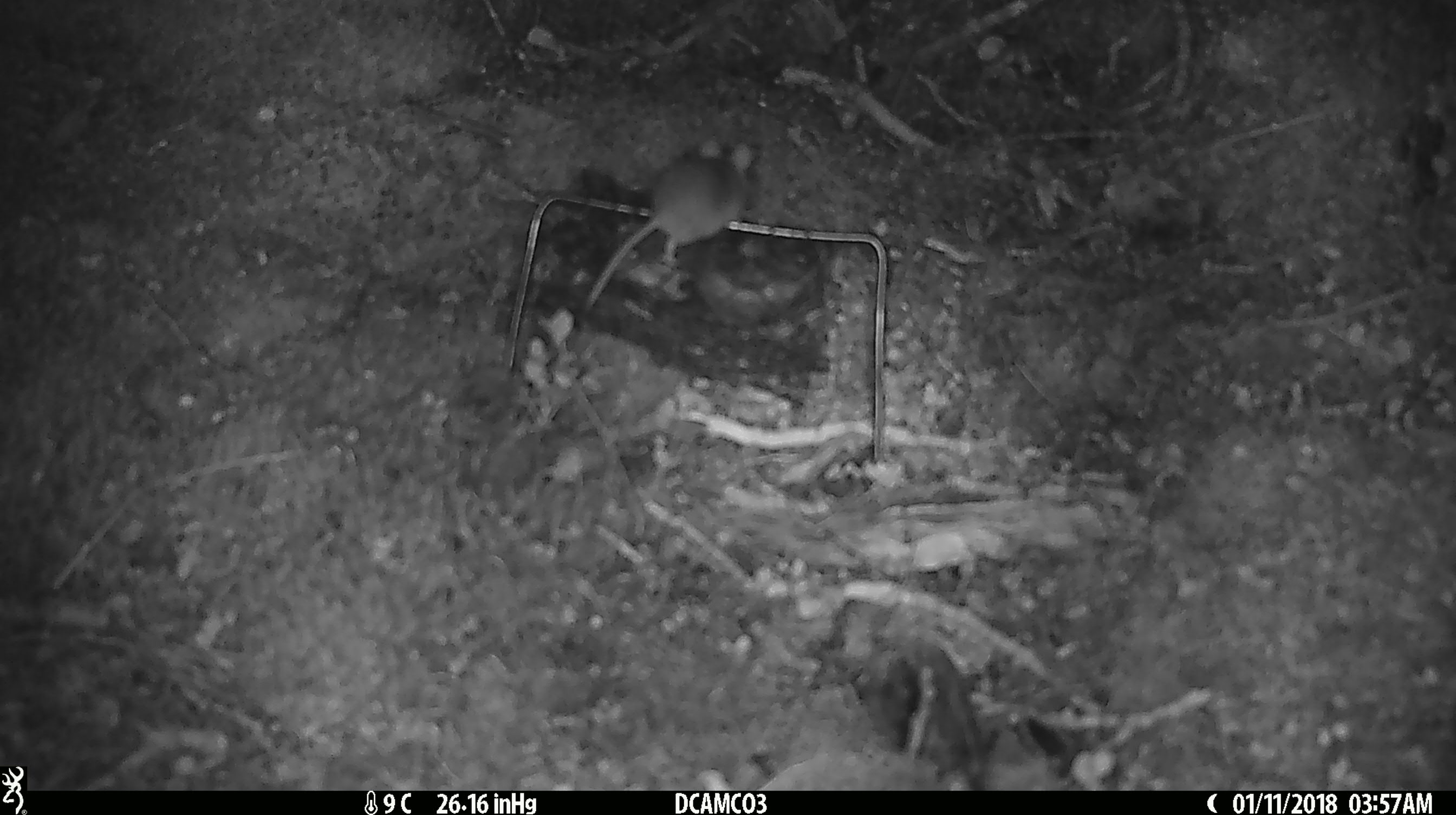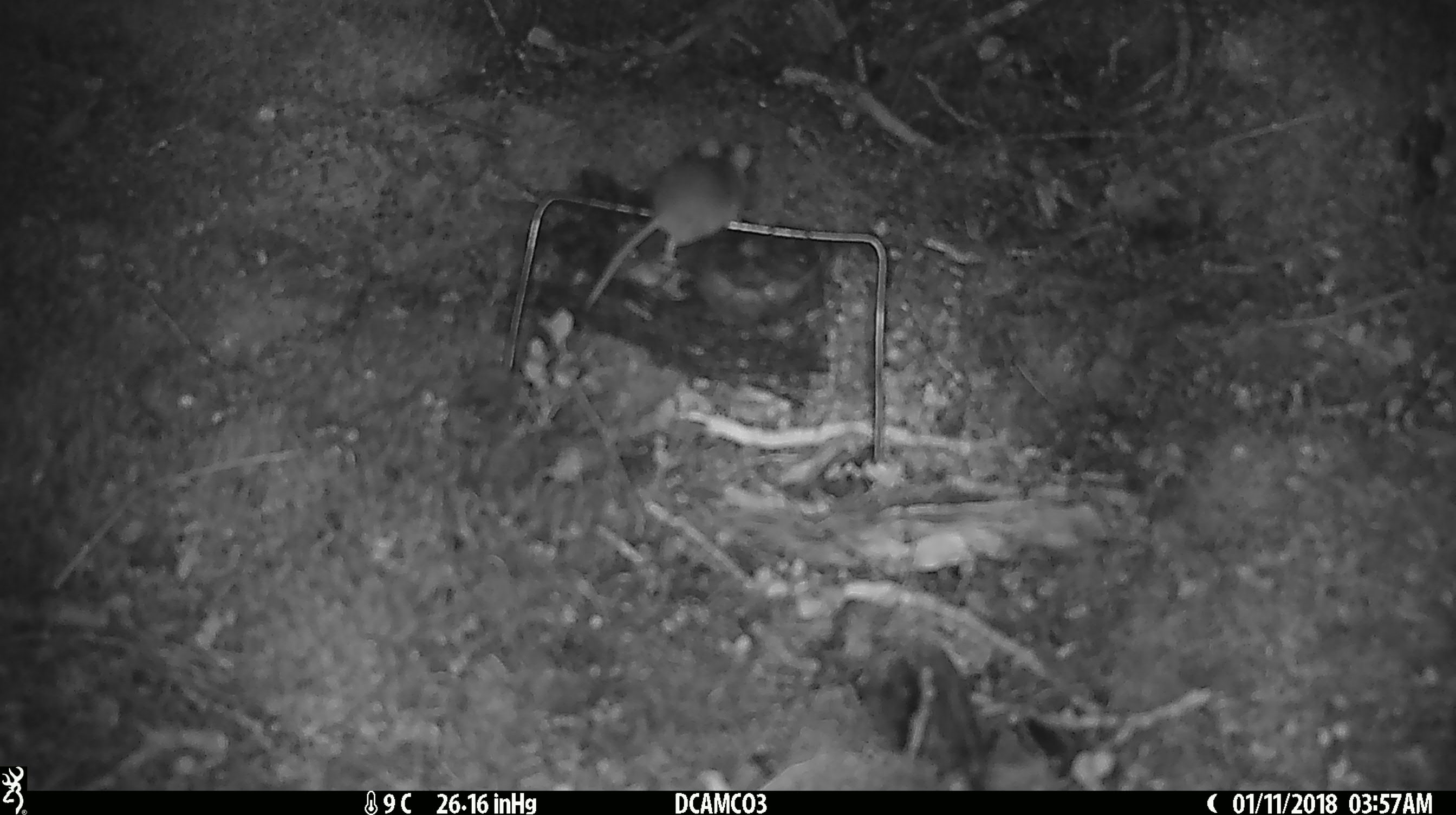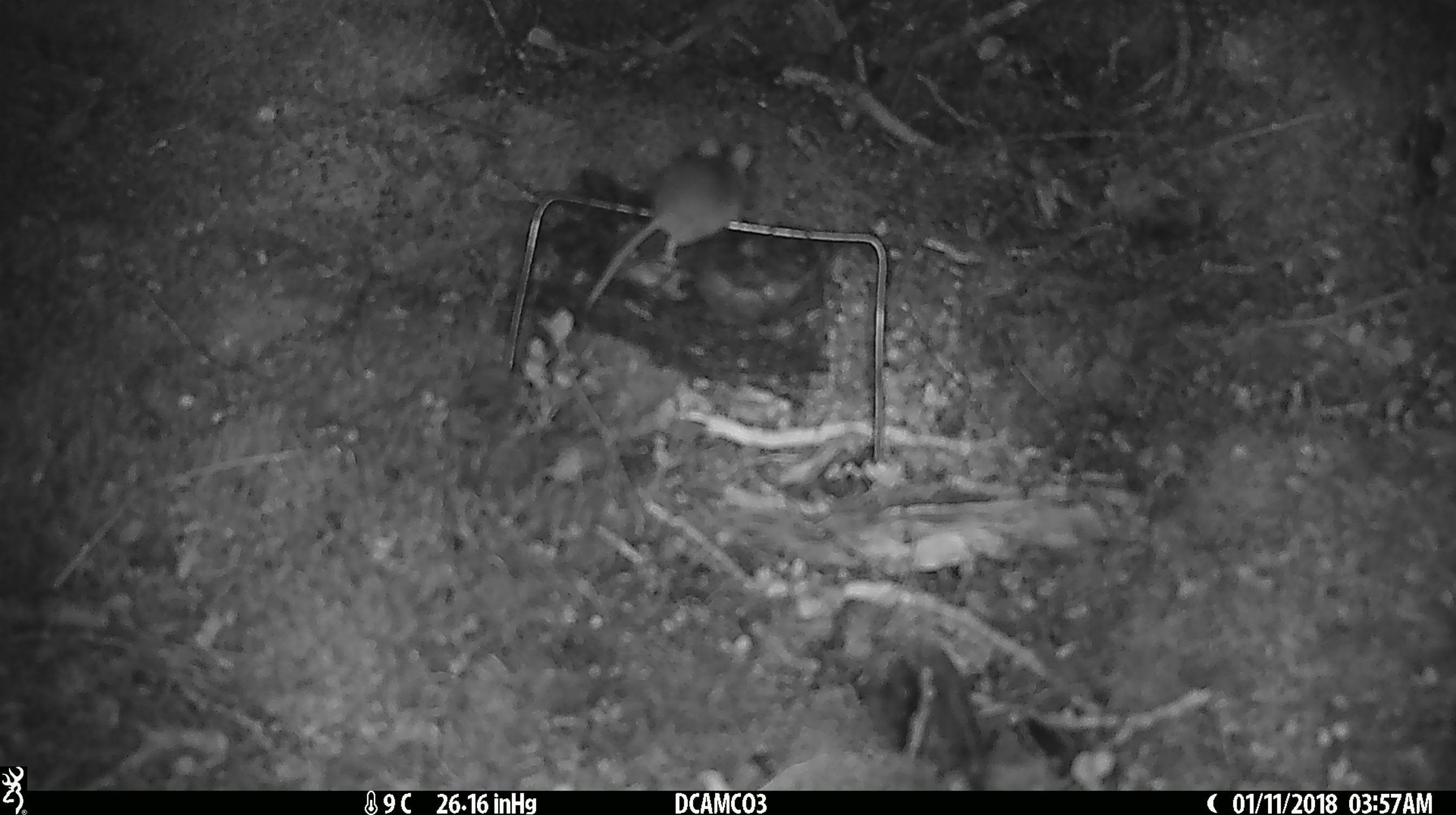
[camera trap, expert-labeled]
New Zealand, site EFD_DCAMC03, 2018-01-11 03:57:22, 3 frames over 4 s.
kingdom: Animalia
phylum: Chordata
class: Mammalia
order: Rodentia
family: Muridae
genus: Mus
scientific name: Mus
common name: mouse